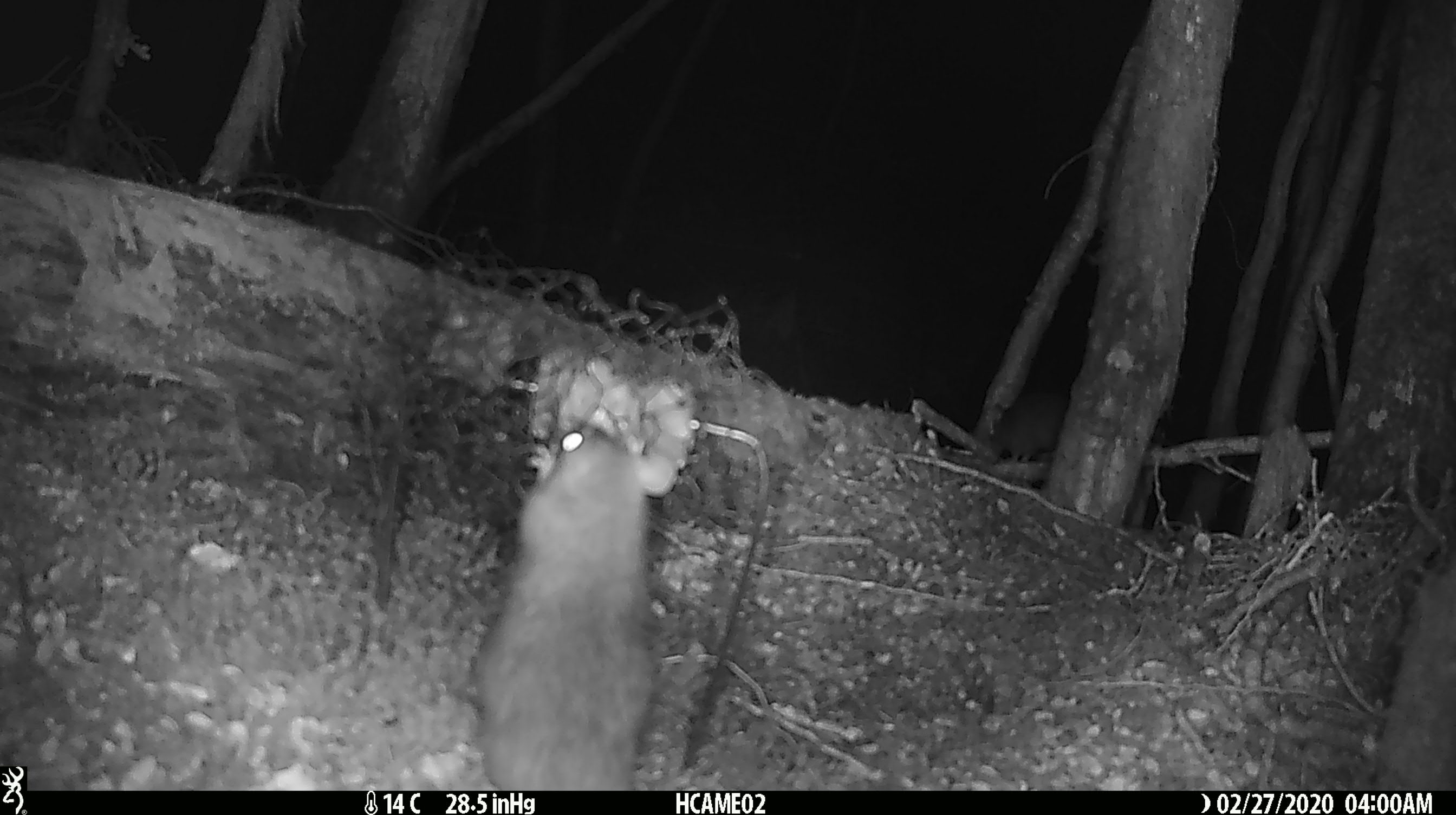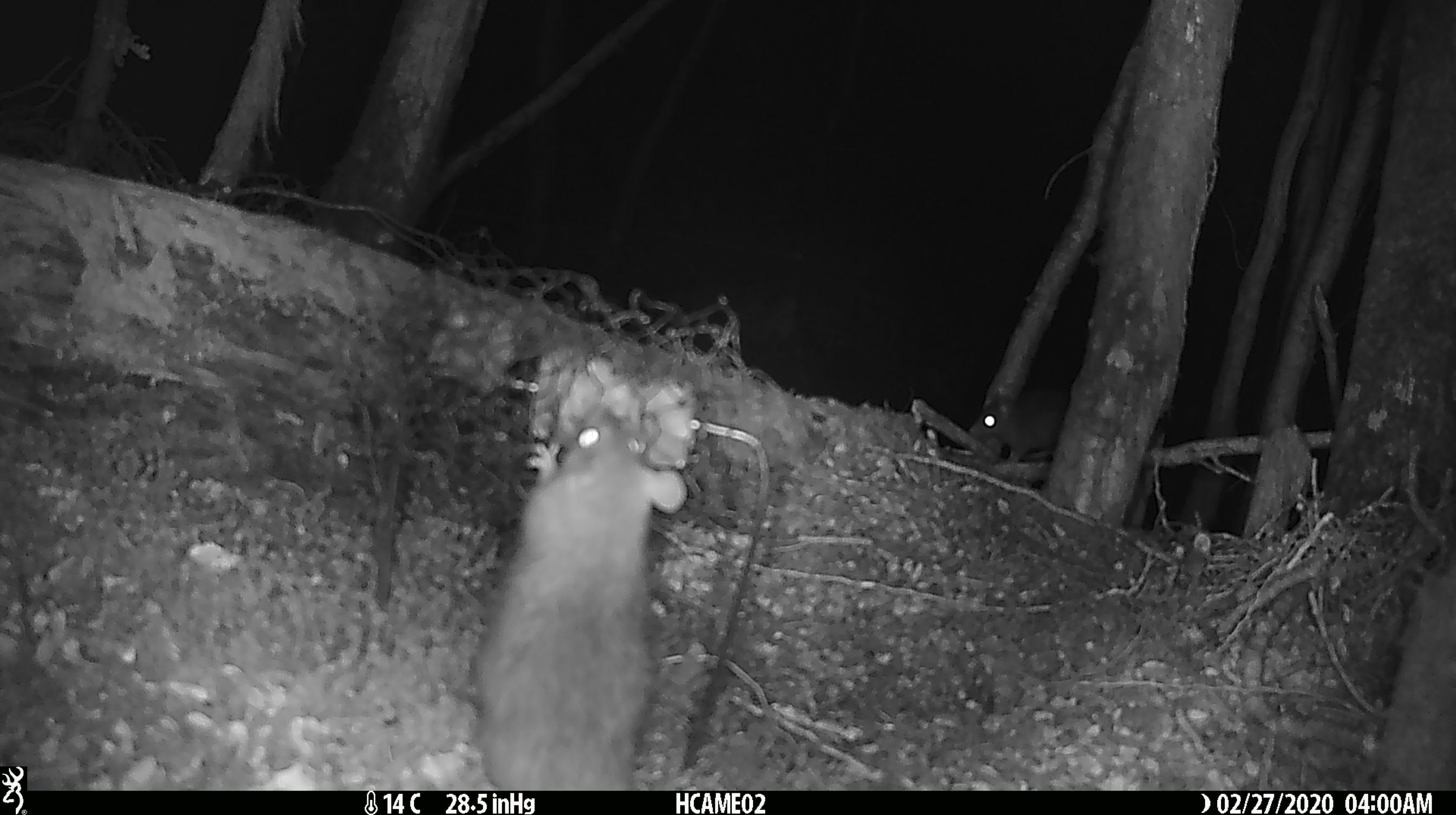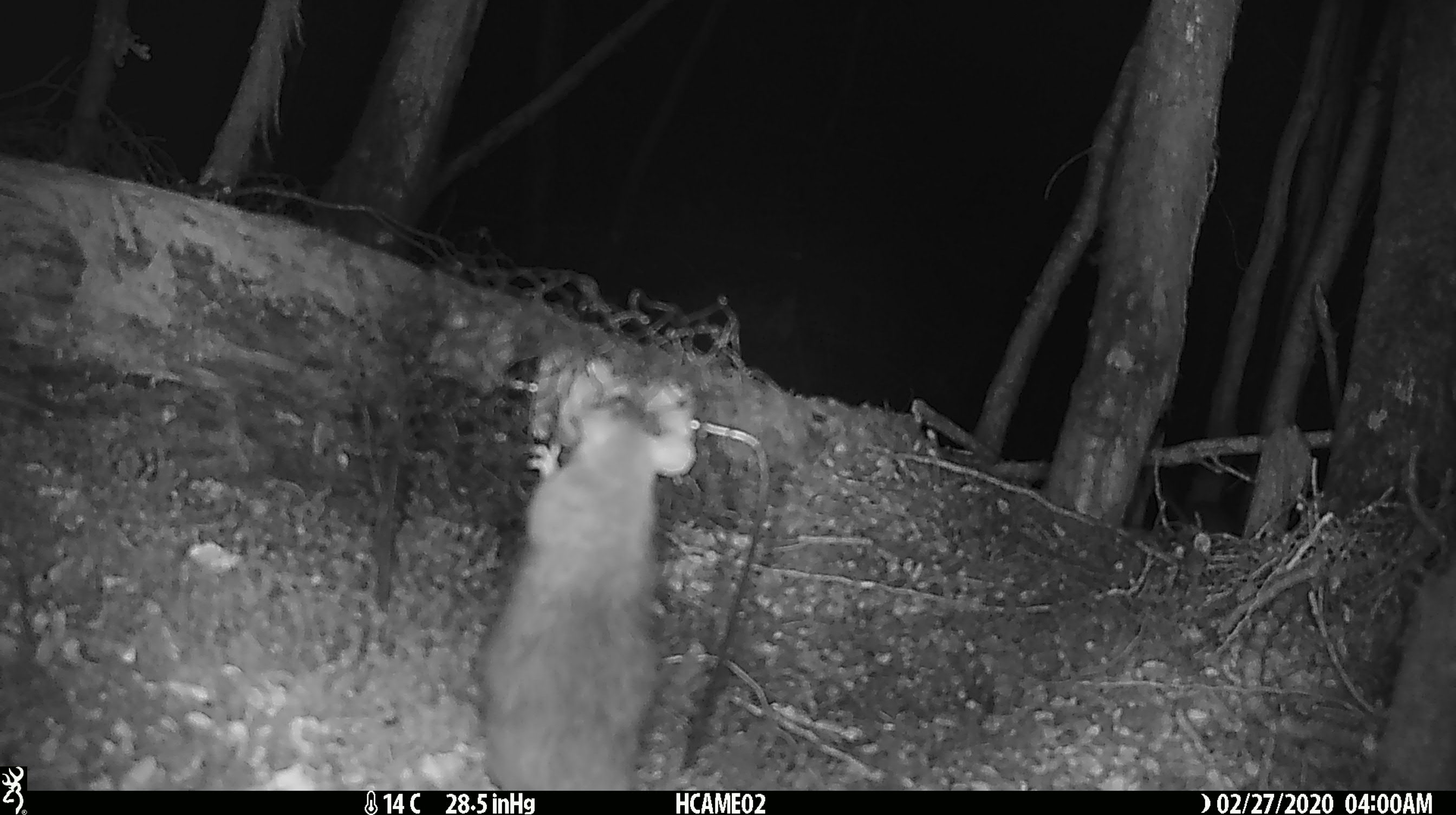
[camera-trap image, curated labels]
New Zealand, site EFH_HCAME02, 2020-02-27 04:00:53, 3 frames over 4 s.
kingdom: Animalia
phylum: Chordata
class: Mammalia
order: Rodentia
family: Muridae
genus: Rattus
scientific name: Rattus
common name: rat